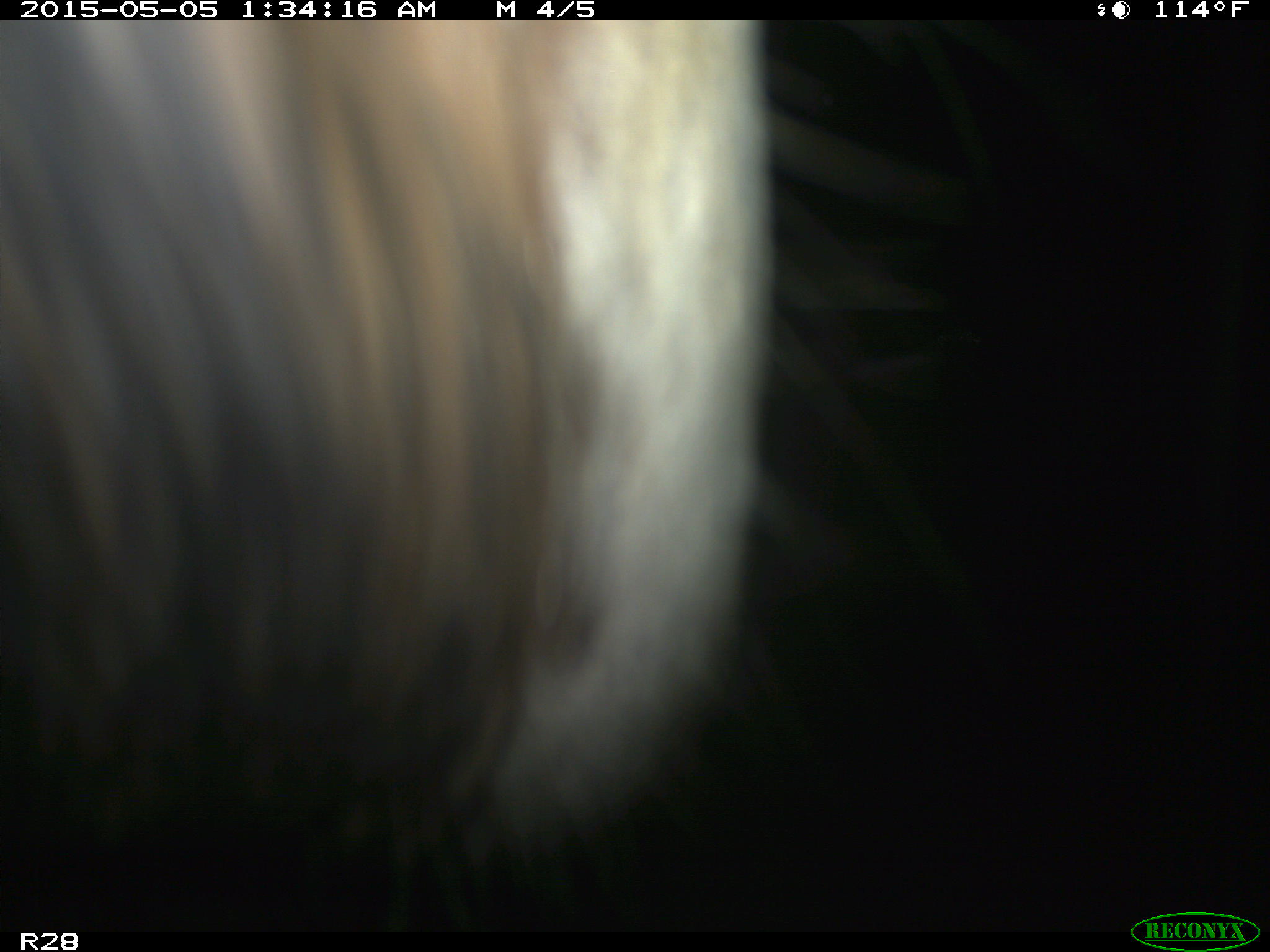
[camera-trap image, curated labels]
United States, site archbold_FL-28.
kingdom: Animalia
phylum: Chordata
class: Mammalia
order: Artiodactyla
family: Bovidae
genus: Bos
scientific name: Bos taurus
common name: domestic cow